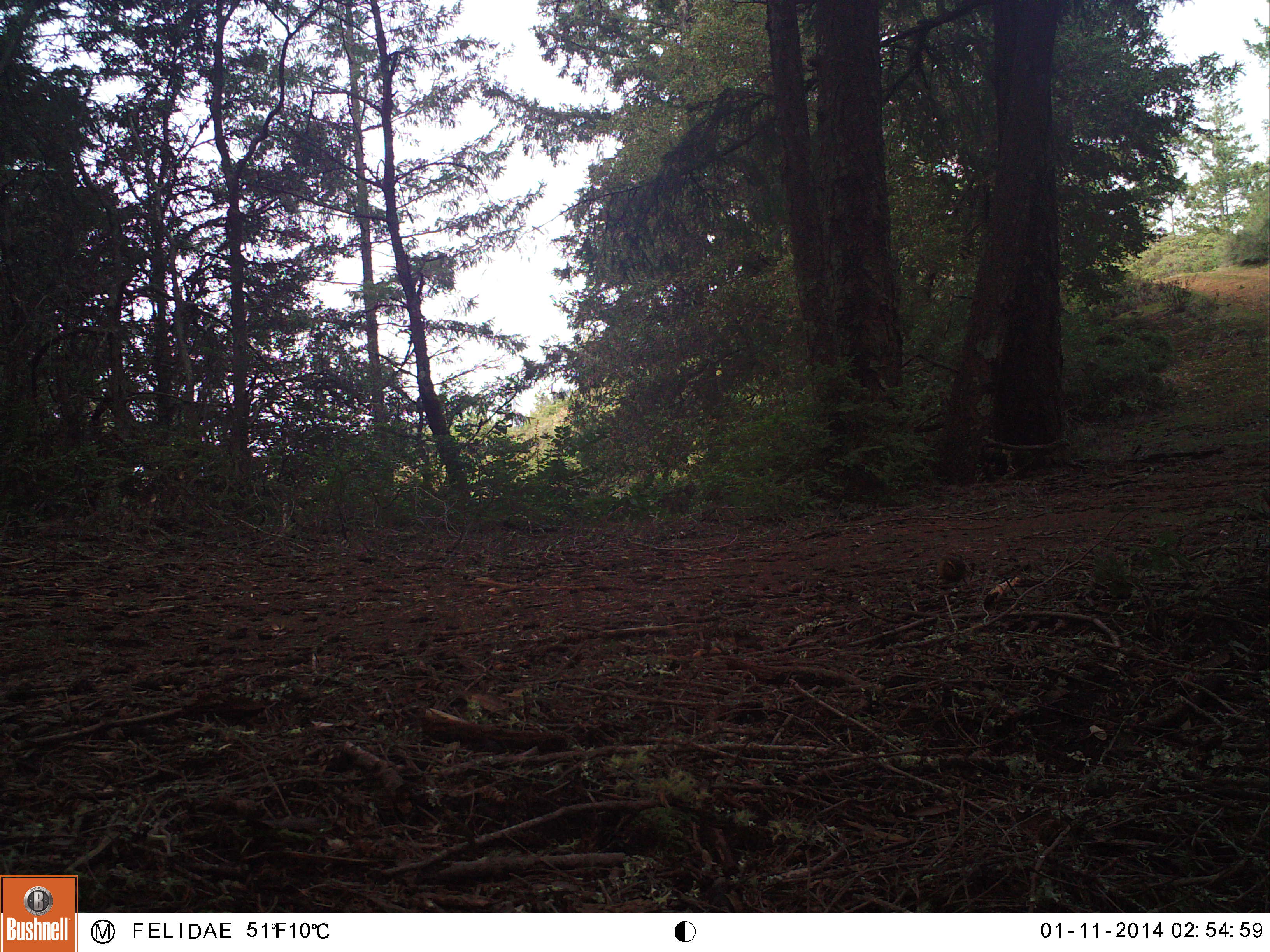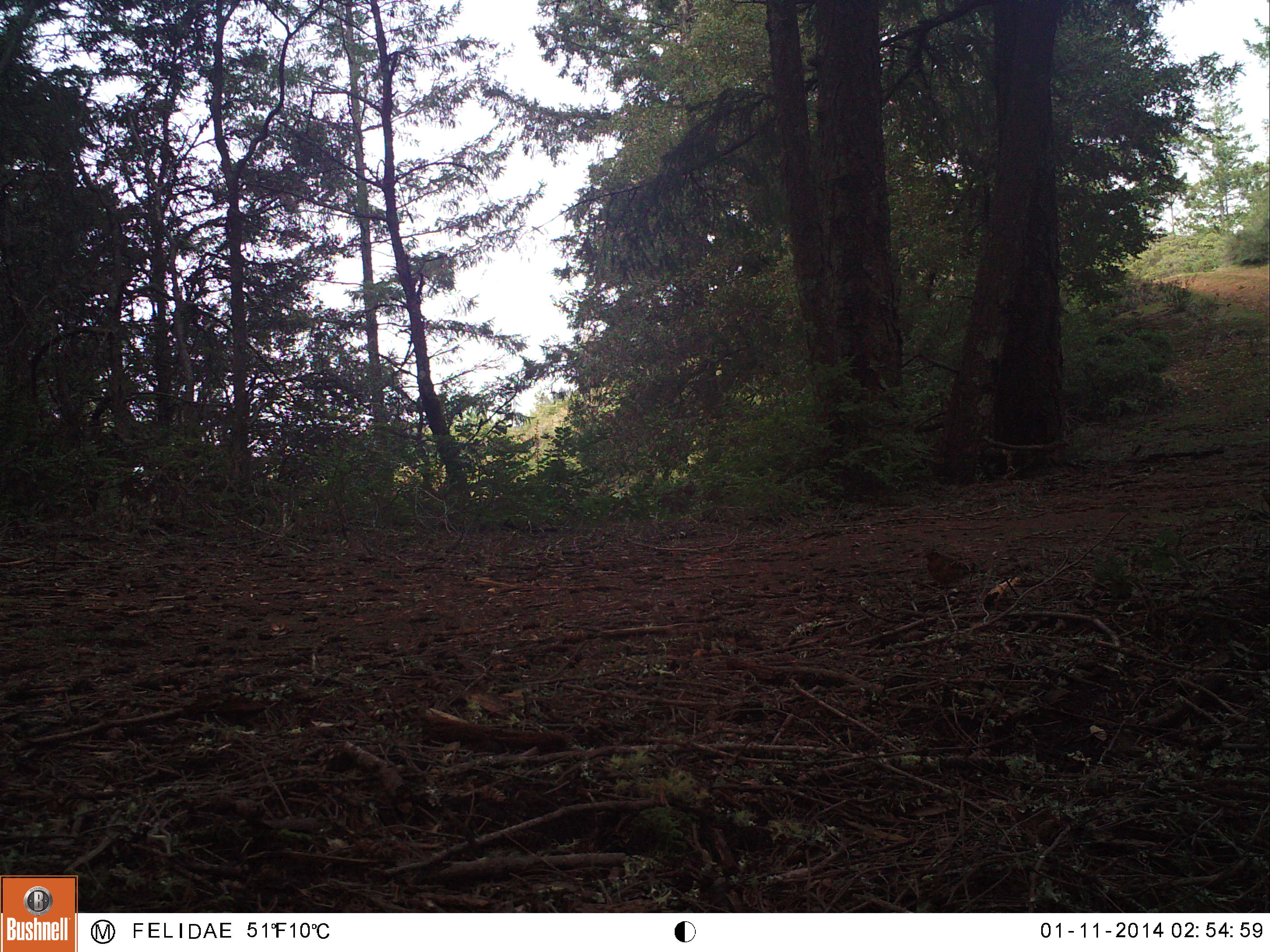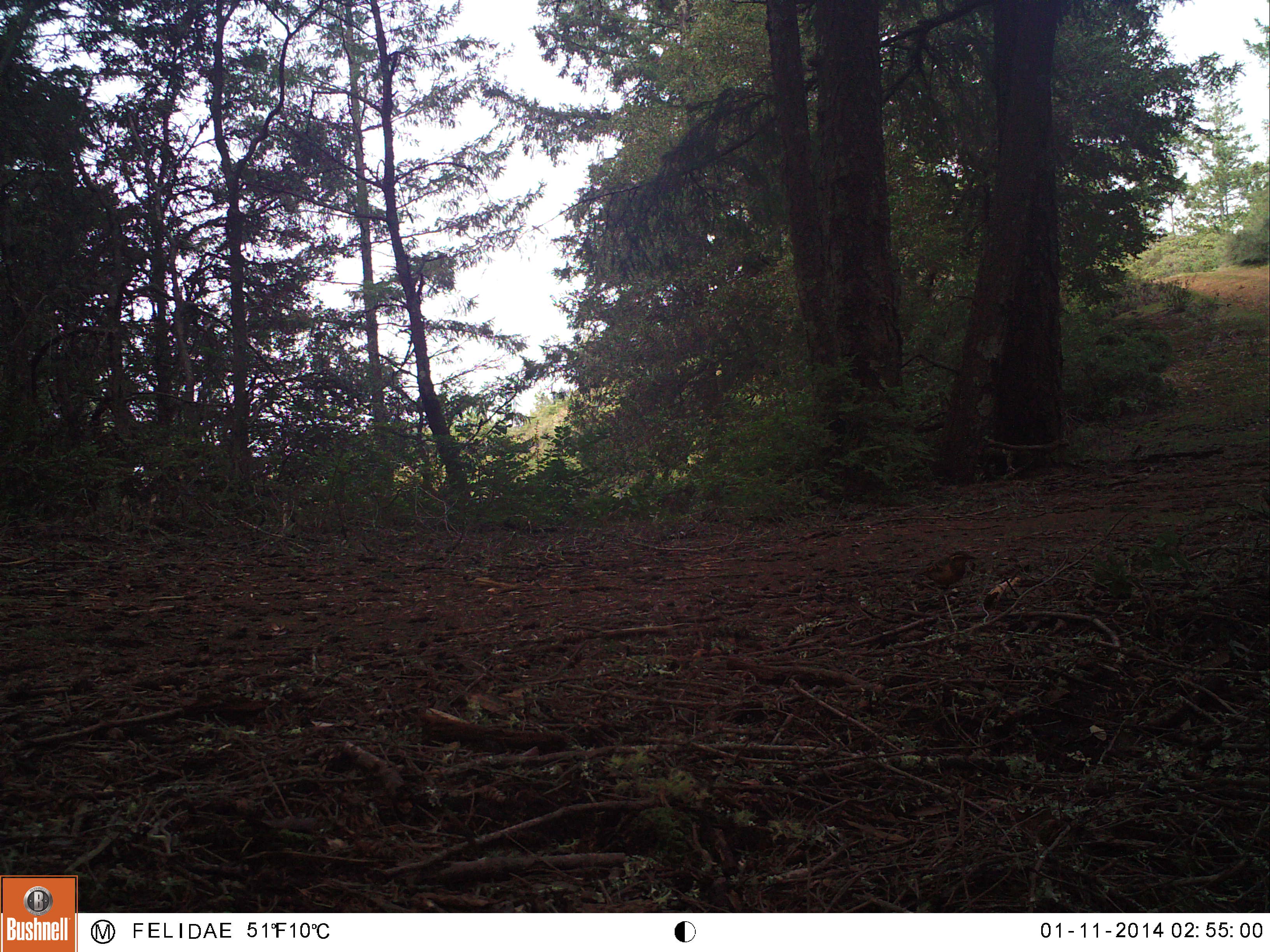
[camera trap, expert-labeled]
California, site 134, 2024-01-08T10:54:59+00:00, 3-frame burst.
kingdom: Animalia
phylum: Chordata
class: Aves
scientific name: Aves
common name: bird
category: unknown bird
Unknown bird (bird) (Aves).